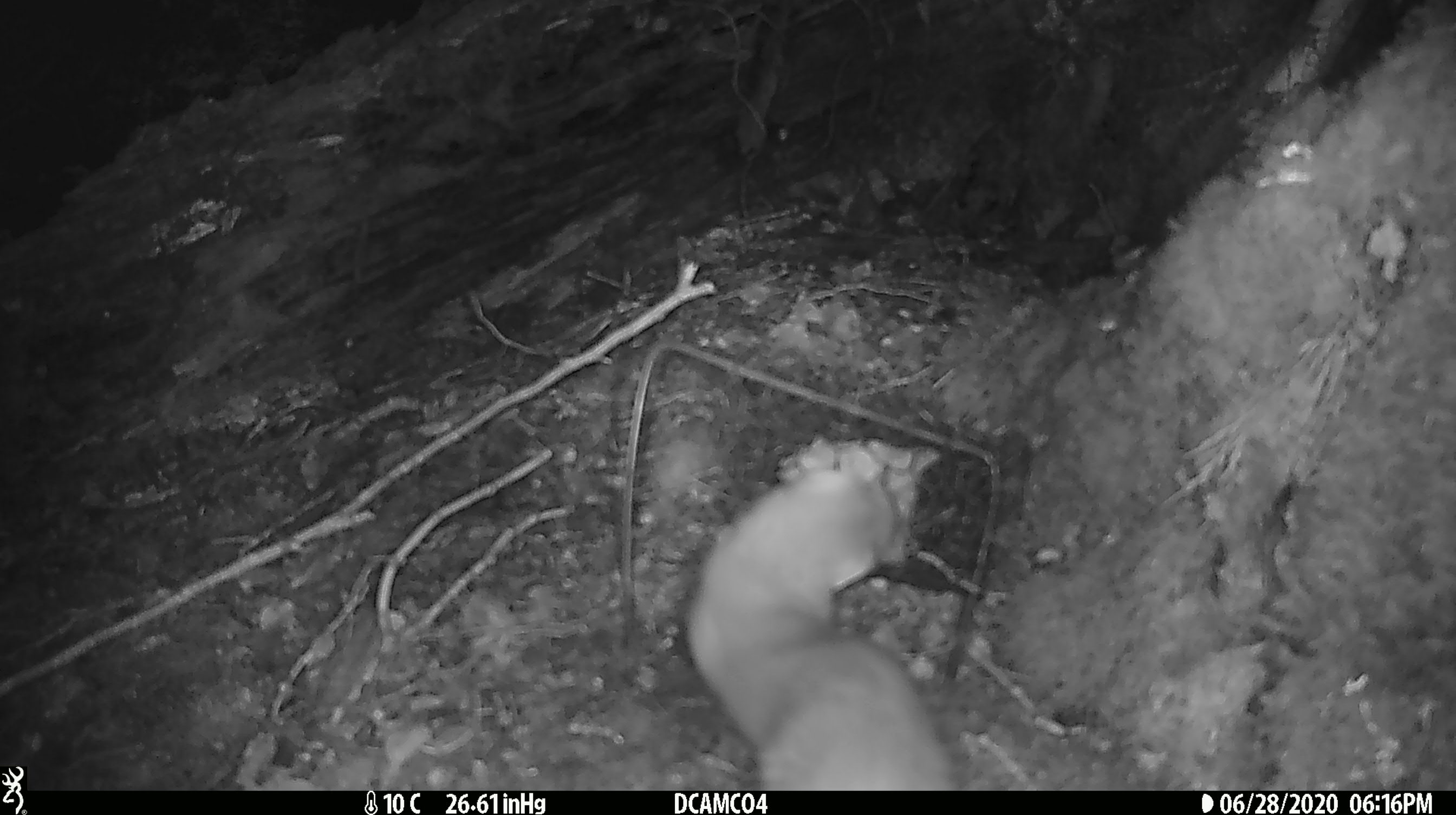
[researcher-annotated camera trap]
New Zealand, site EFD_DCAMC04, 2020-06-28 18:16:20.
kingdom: Animalia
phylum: Chordata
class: Mammalia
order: Carnivora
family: Mustelidae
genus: Mustela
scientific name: Mustela erminea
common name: stoat